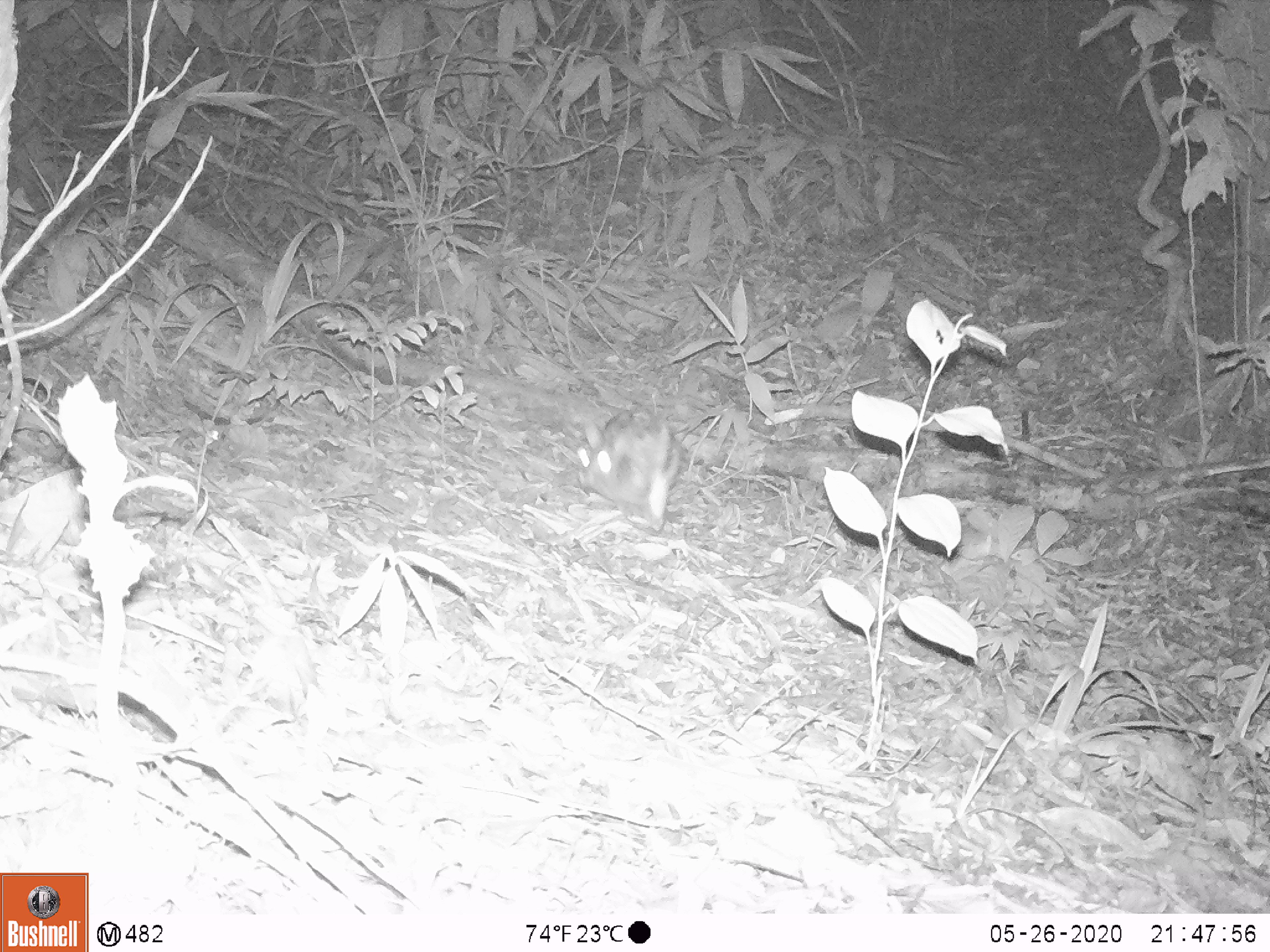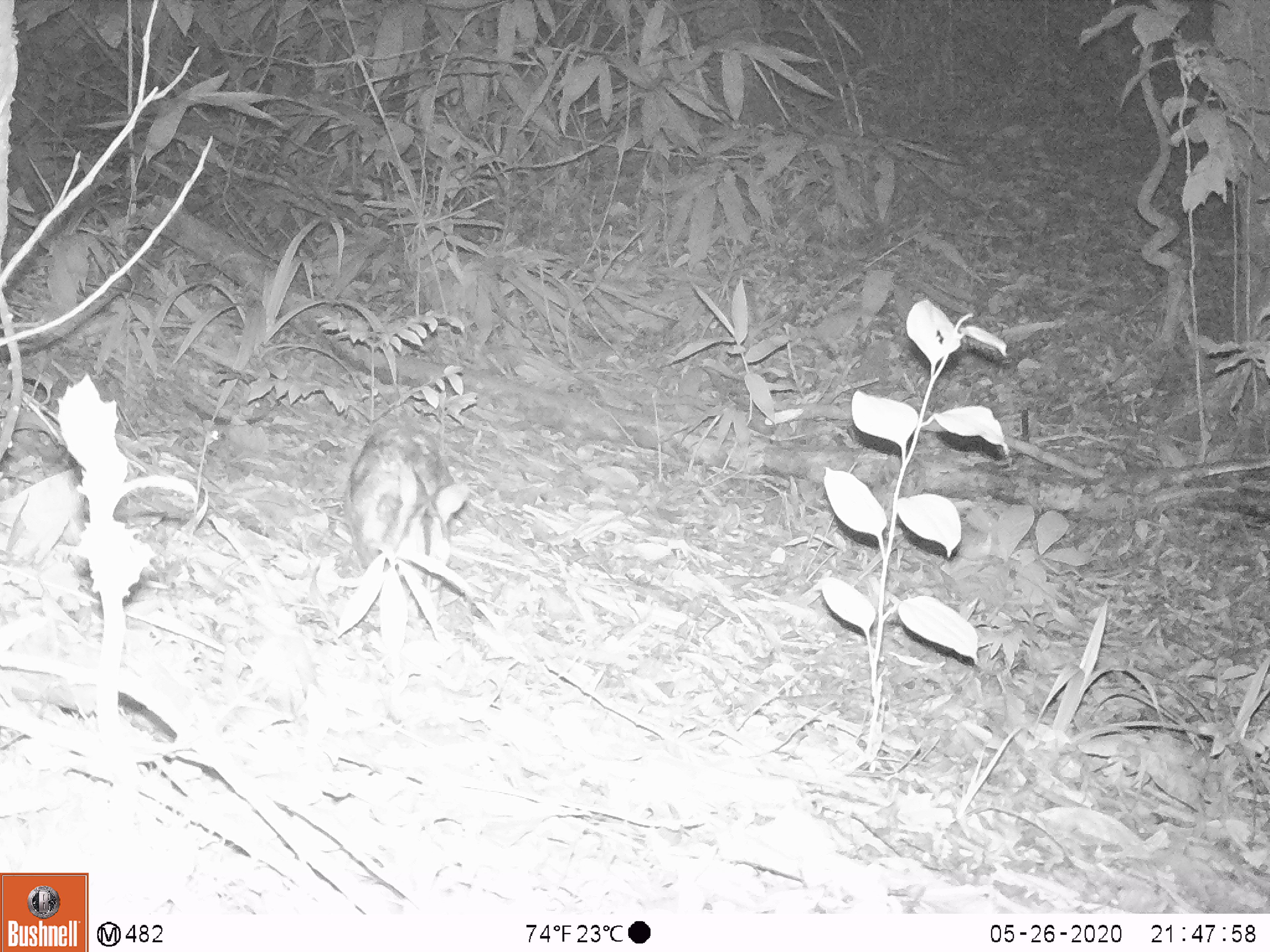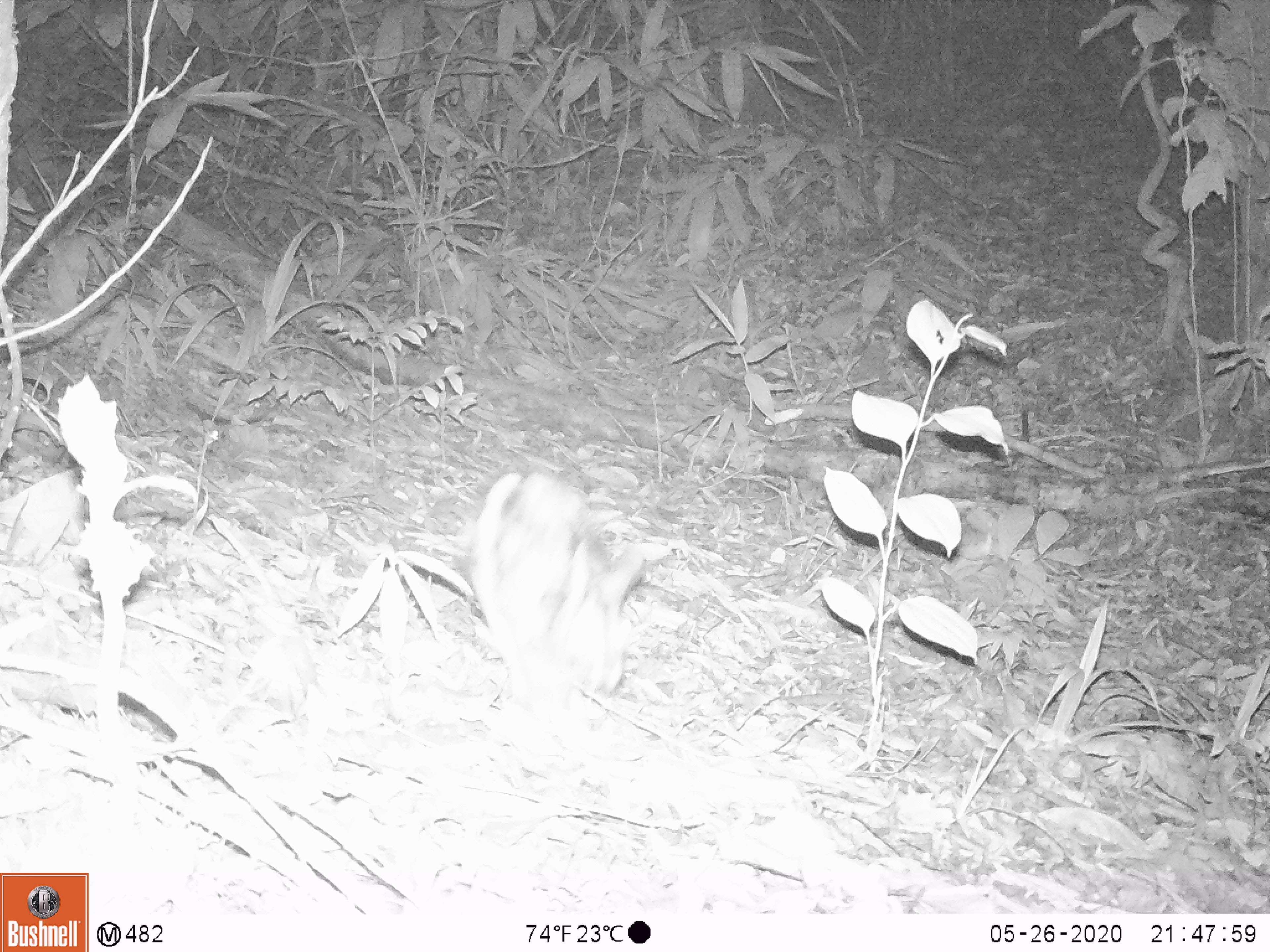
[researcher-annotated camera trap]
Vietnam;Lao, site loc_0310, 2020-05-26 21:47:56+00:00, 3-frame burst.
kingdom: Animalia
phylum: Chordata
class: Mammalia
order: Lagomorpha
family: Leporidae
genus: Nesolagus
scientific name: Nesolagus timminsi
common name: annamite striped rabbit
Annamite striped rabbit (Nesolagus timminsi). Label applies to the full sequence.